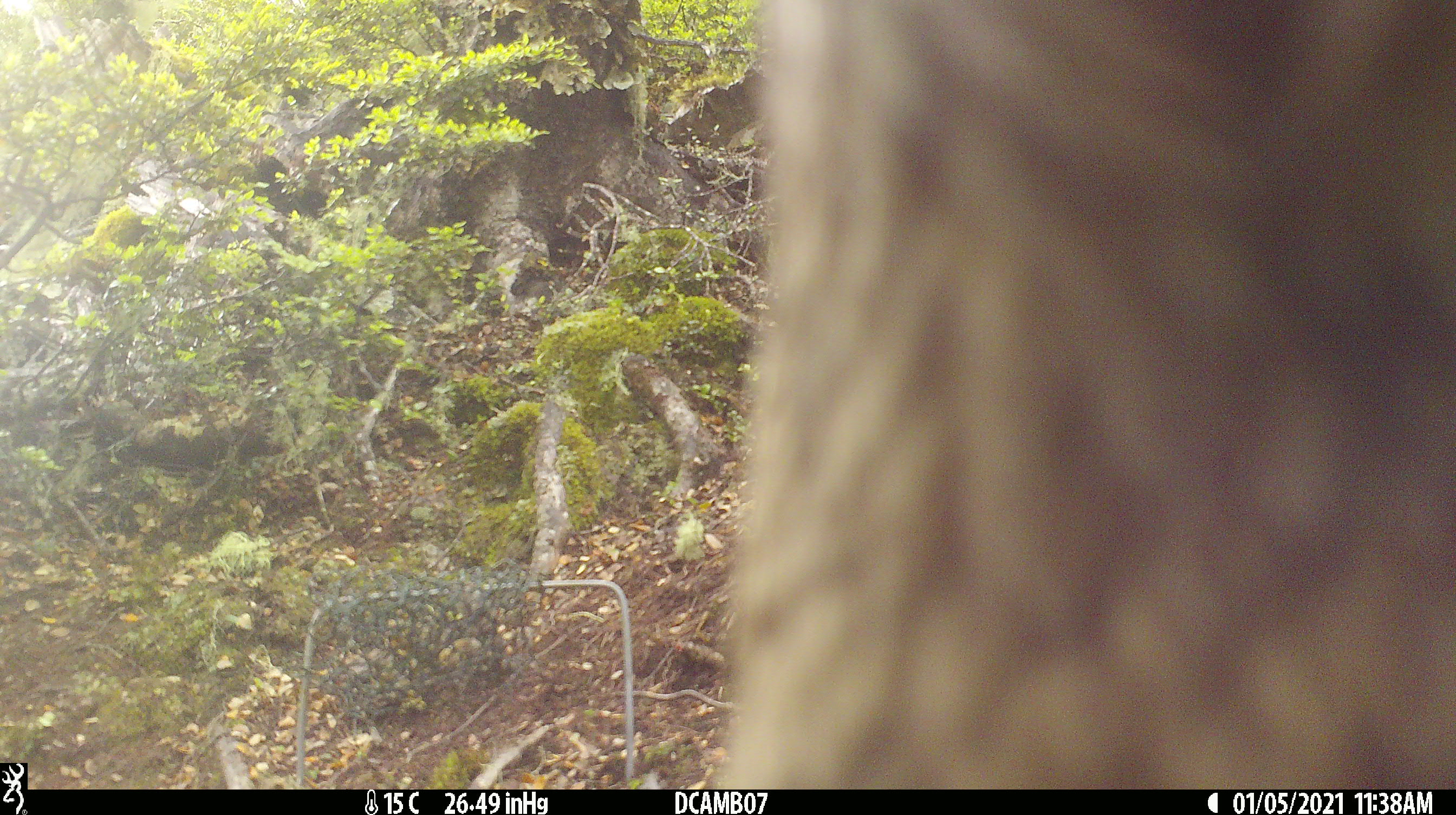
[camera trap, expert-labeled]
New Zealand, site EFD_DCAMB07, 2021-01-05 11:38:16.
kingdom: Animalia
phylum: Chordata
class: Aves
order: Psittaciformes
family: Strigopidae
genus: Nestor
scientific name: Nestor notabilis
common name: kea